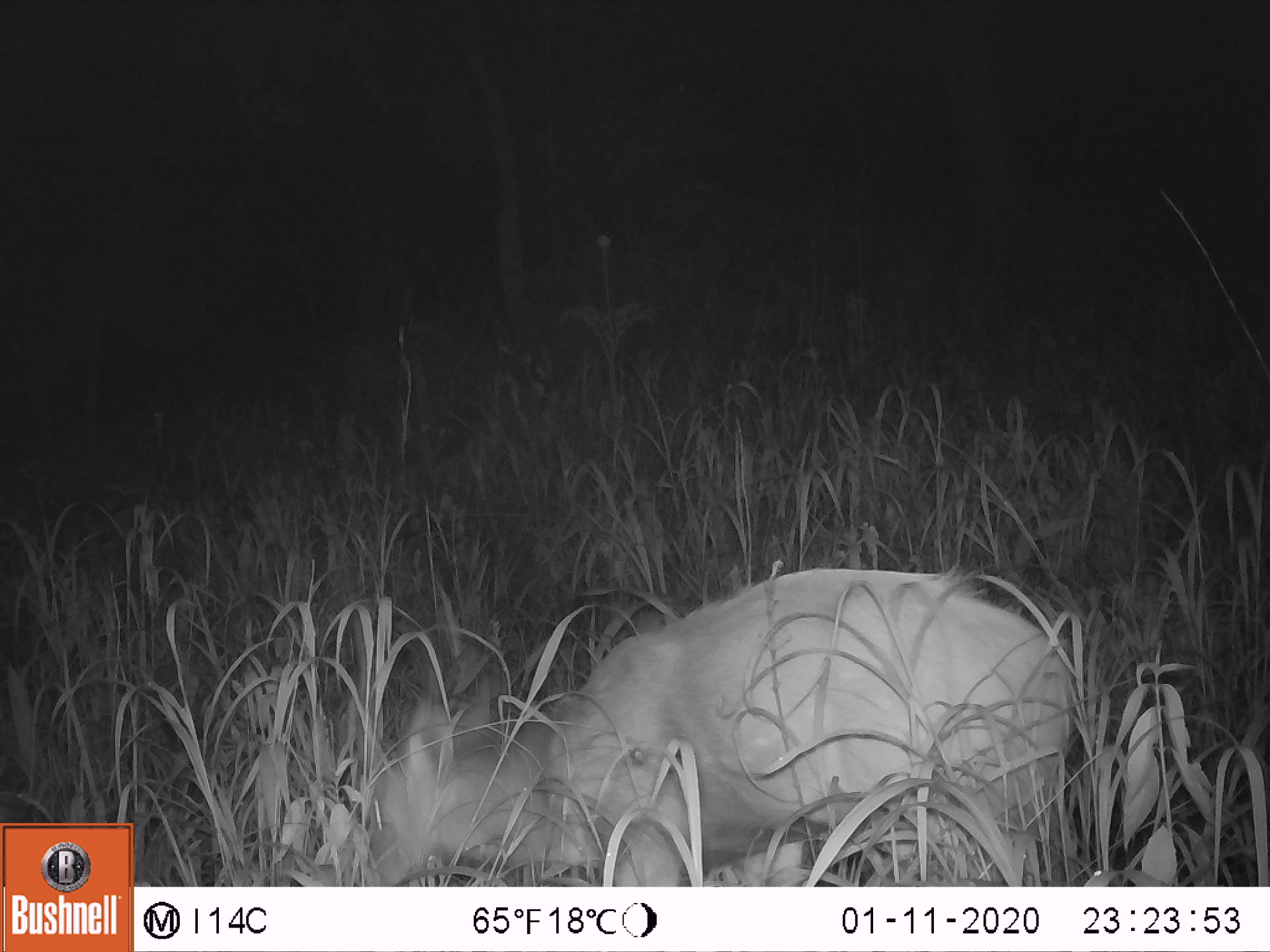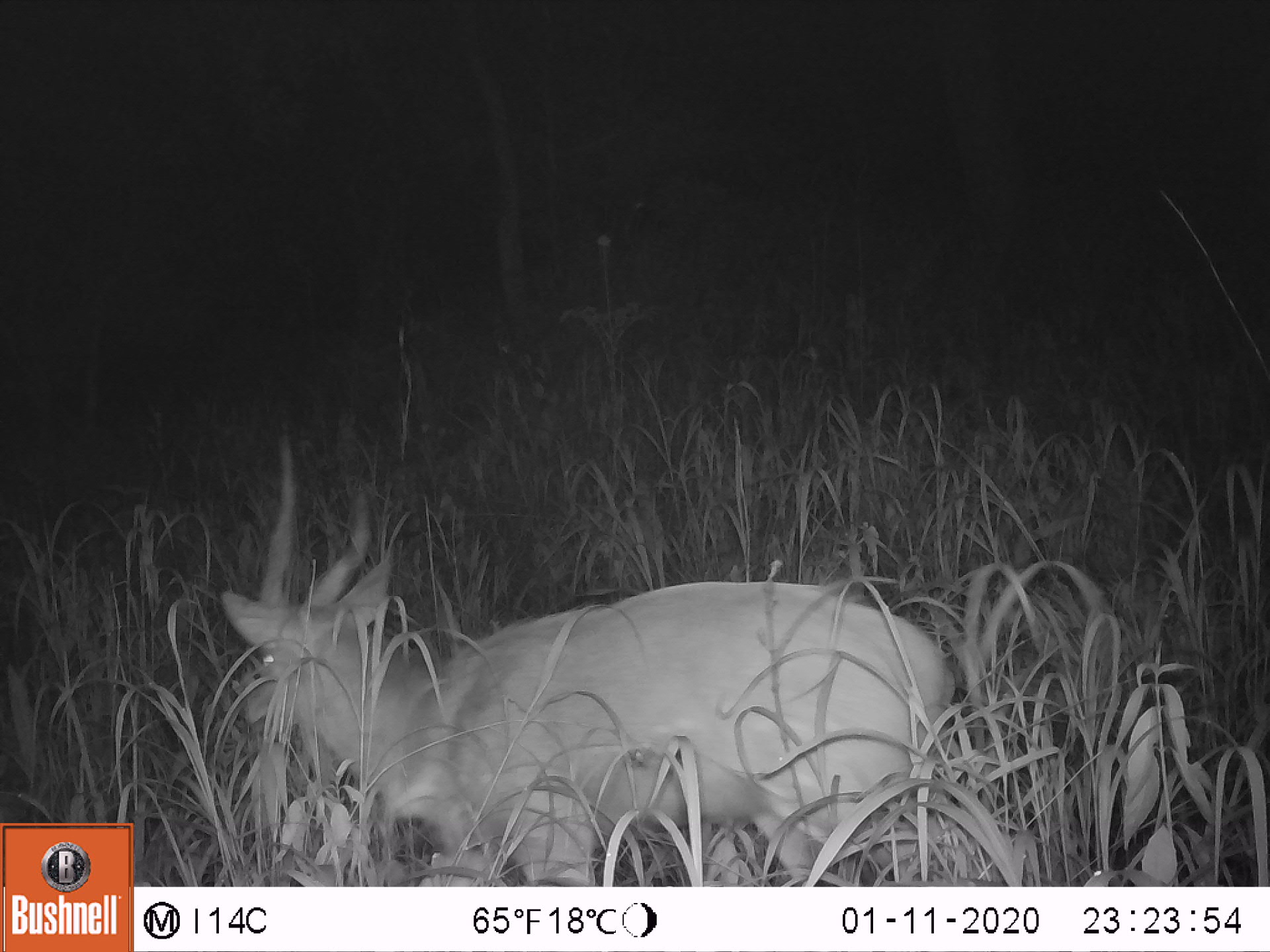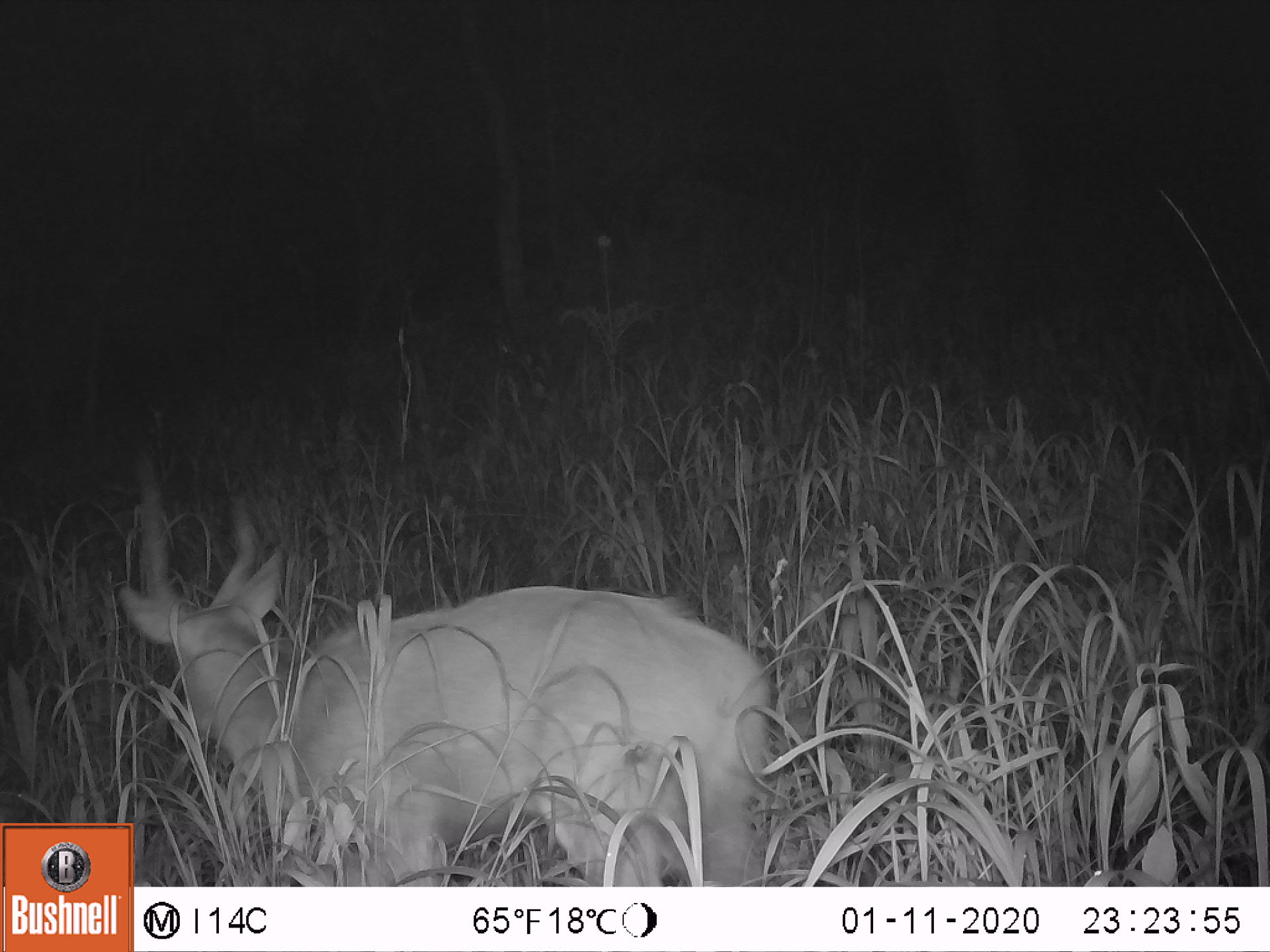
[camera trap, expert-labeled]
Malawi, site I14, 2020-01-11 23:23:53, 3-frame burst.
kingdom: Animalia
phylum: Chordata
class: Mammalia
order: Artiodactyla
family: Bovidae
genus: Tragelaphus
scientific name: Tragelaphus sylvaticus sylvaticus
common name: cape bushbuck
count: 1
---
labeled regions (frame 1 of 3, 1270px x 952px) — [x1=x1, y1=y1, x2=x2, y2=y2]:
cape bushbuck: [x1=361, y1=558, x2=1079, y2=884]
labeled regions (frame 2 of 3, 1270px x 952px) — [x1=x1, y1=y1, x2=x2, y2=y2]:
cape bushbuck: [x1=216, y1=420, x2=971, y2=882]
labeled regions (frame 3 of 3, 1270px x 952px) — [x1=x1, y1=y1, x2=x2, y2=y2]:
cape bushbuck: [x1=110, y1=445, x2=779, y2=819]